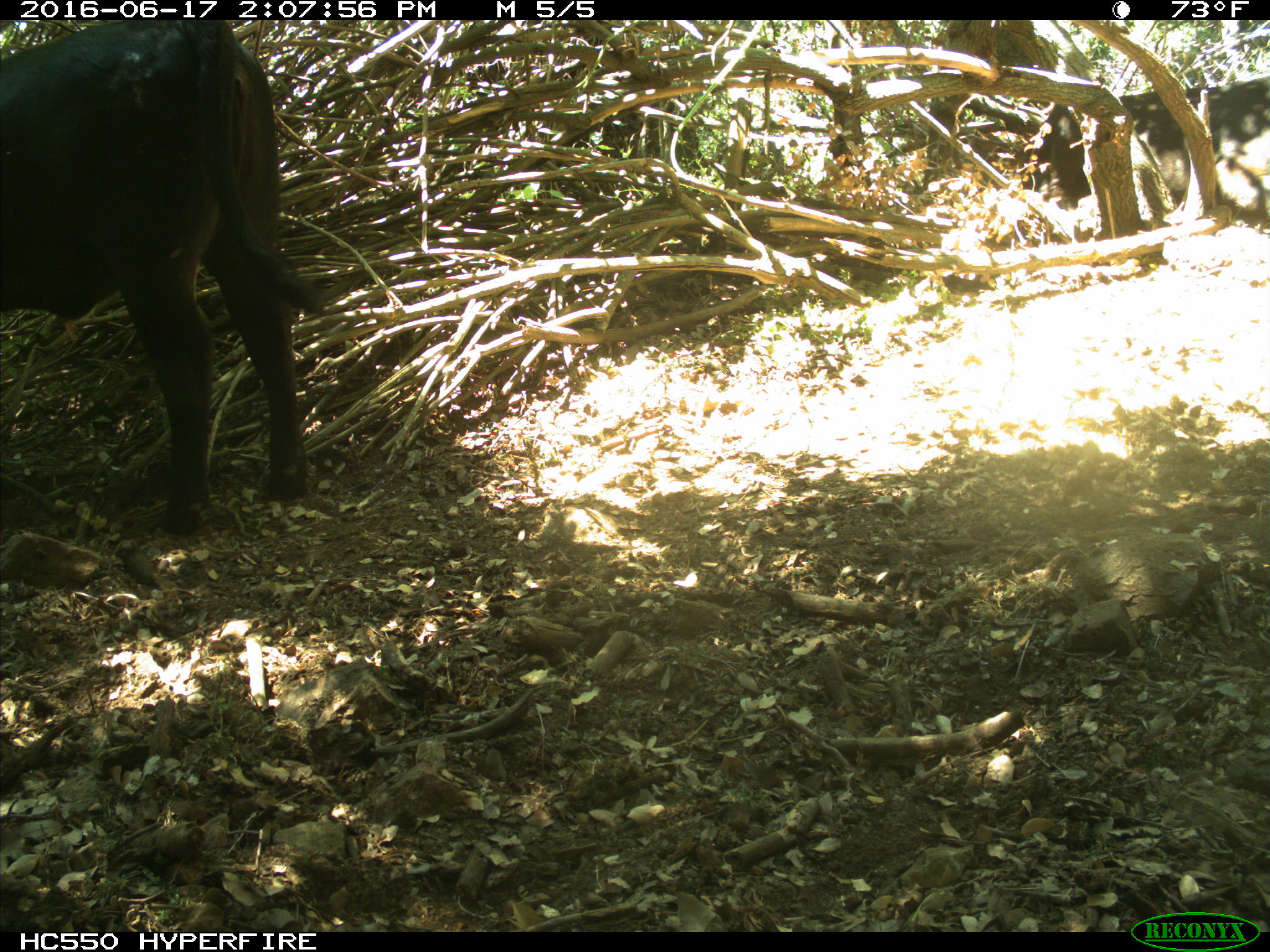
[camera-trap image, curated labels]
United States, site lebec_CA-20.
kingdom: Animalia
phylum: Chordata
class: Mammalia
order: Artiodactyla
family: Bovidae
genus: Bos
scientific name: Bos taurus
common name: domestic cow